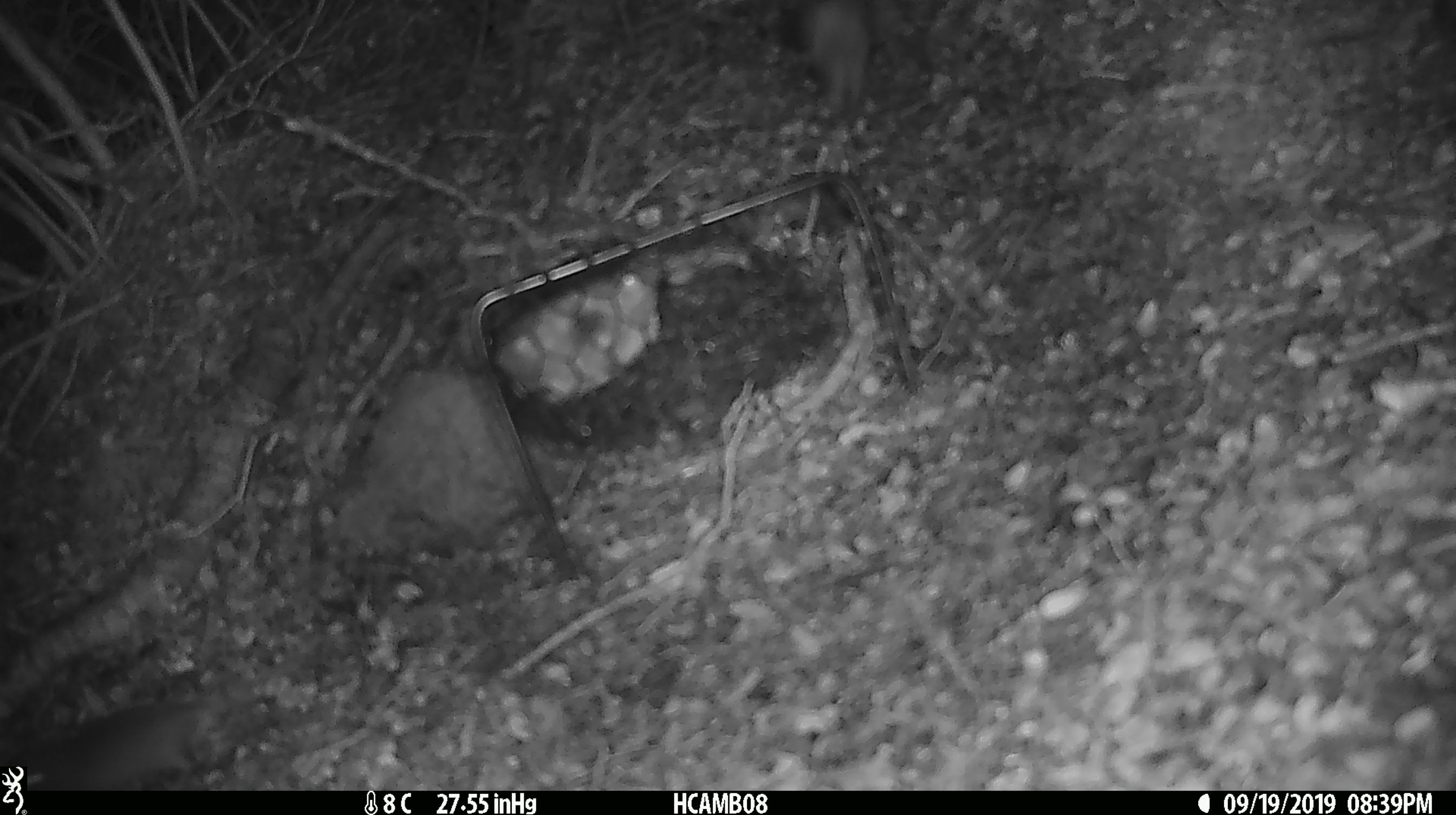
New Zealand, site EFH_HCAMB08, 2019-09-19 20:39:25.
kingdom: Animalia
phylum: Chordata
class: Mammalia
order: Rodentia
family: Muridae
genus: Mus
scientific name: Mus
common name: mouse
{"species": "mouse (Mus)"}